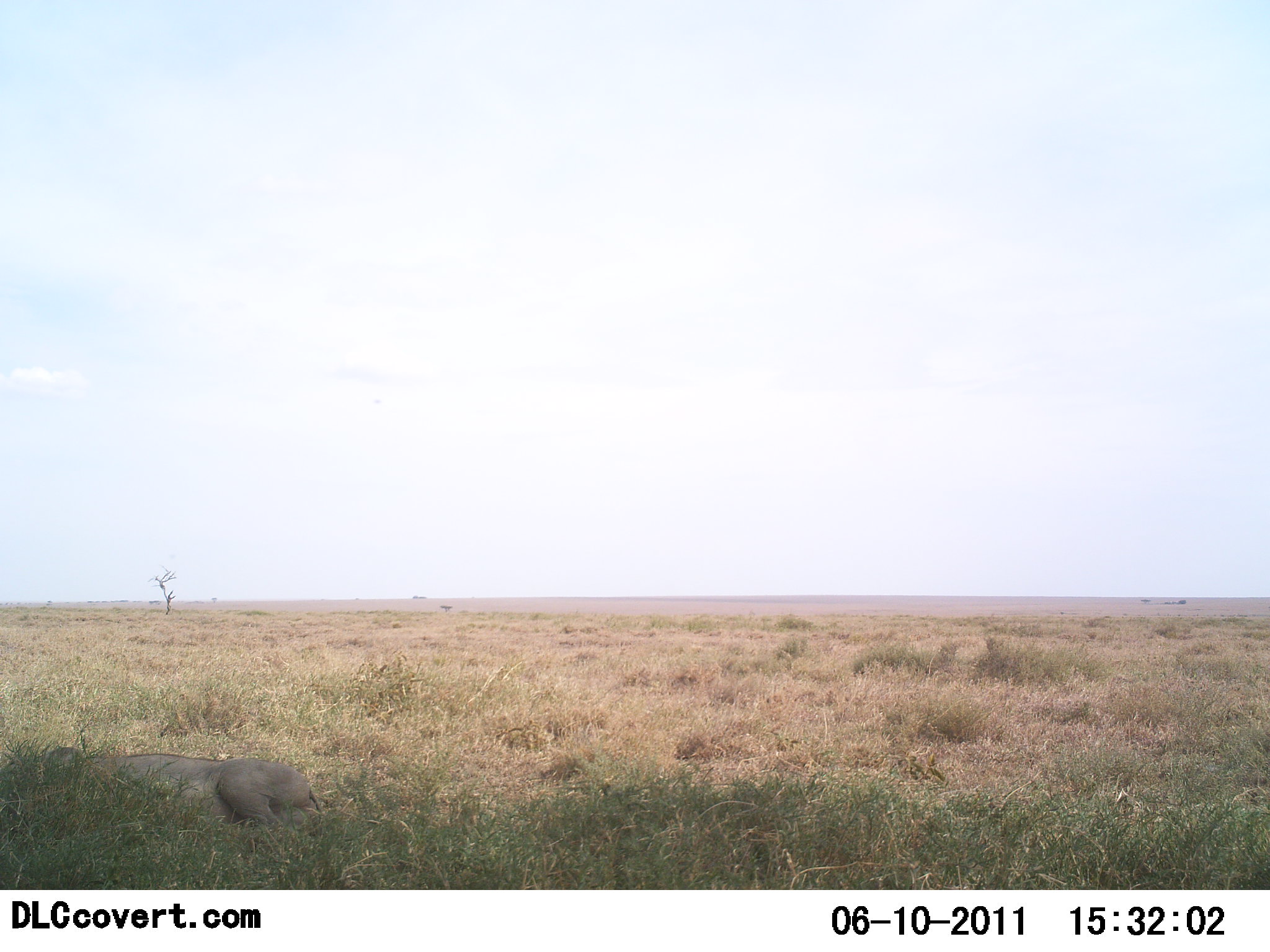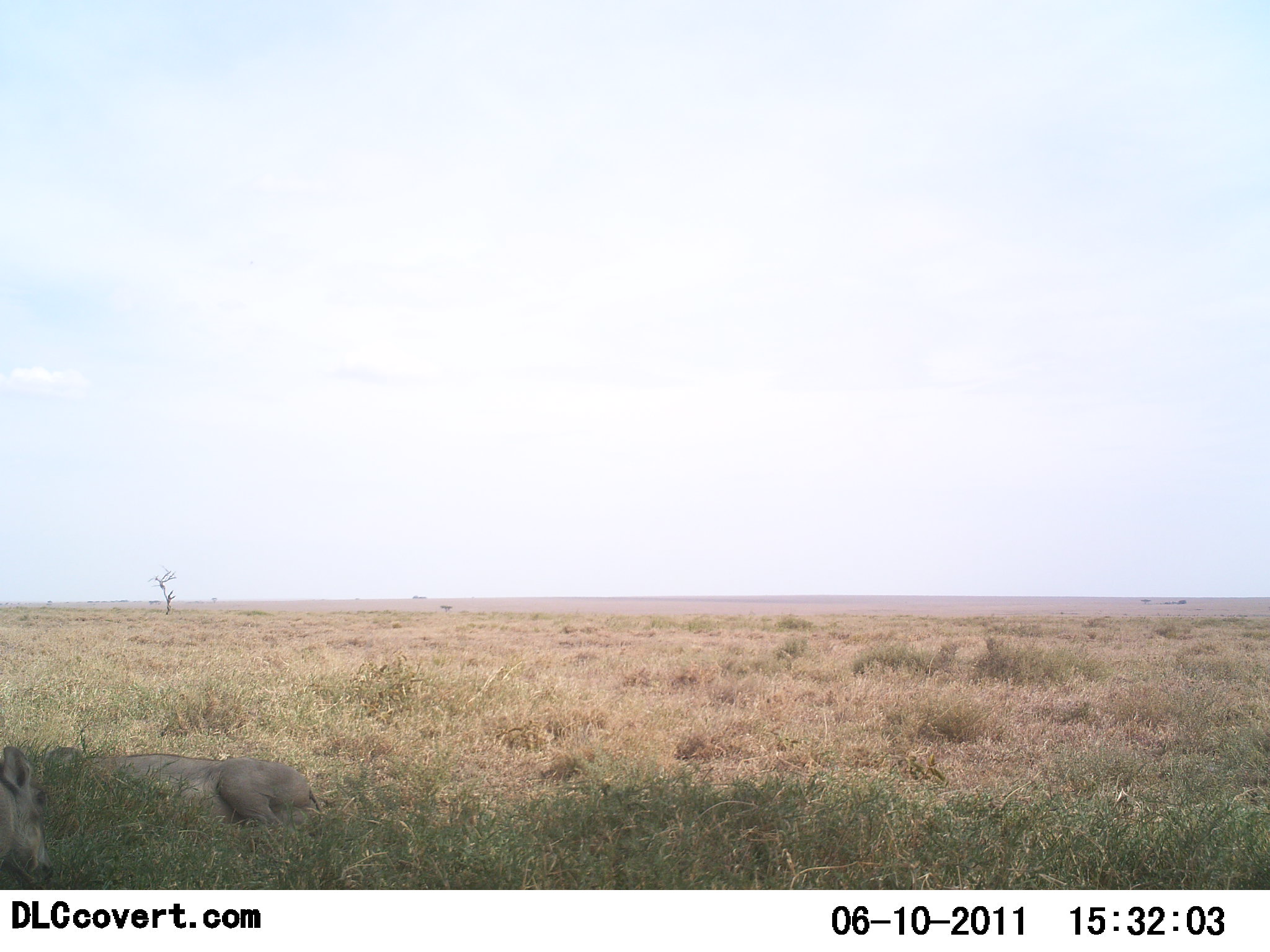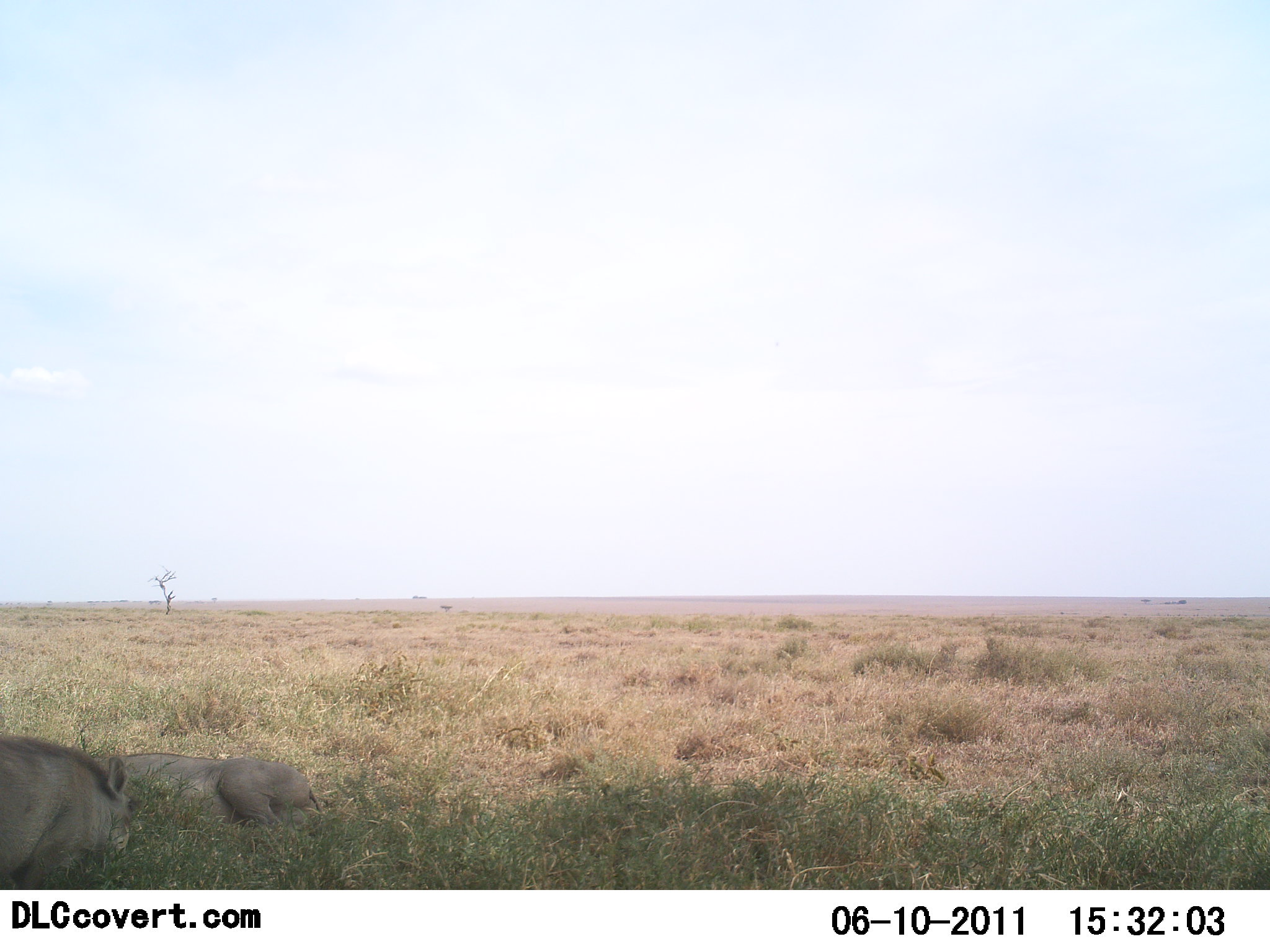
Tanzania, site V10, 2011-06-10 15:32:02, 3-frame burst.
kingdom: Animalia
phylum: Chordata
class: Mammalia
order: Artiodactyla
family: Suidae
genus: Phacochoerus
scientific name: Phacochoerus africanus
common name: warthog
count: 2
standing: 14%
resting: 86%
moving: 93%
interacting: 0%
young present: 0%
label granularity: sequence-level